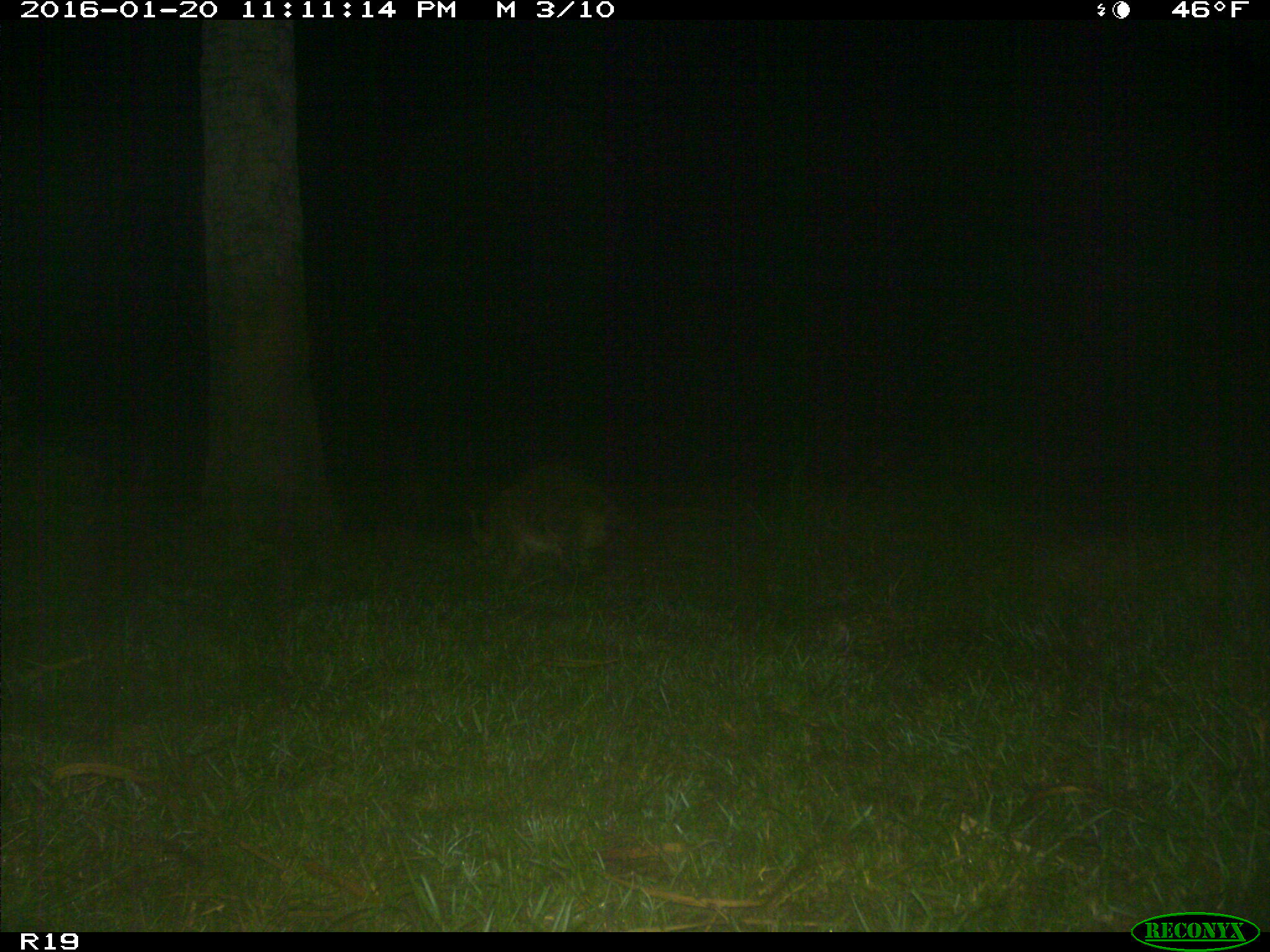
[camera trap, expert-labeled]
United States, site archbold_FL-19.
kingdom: Animalia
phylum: Chordata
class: Mammalia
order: Carnivora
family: Procyonidae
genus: Procyon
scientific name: Procyon lotor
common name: common raccoon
Procyon lotor (common raccoon).